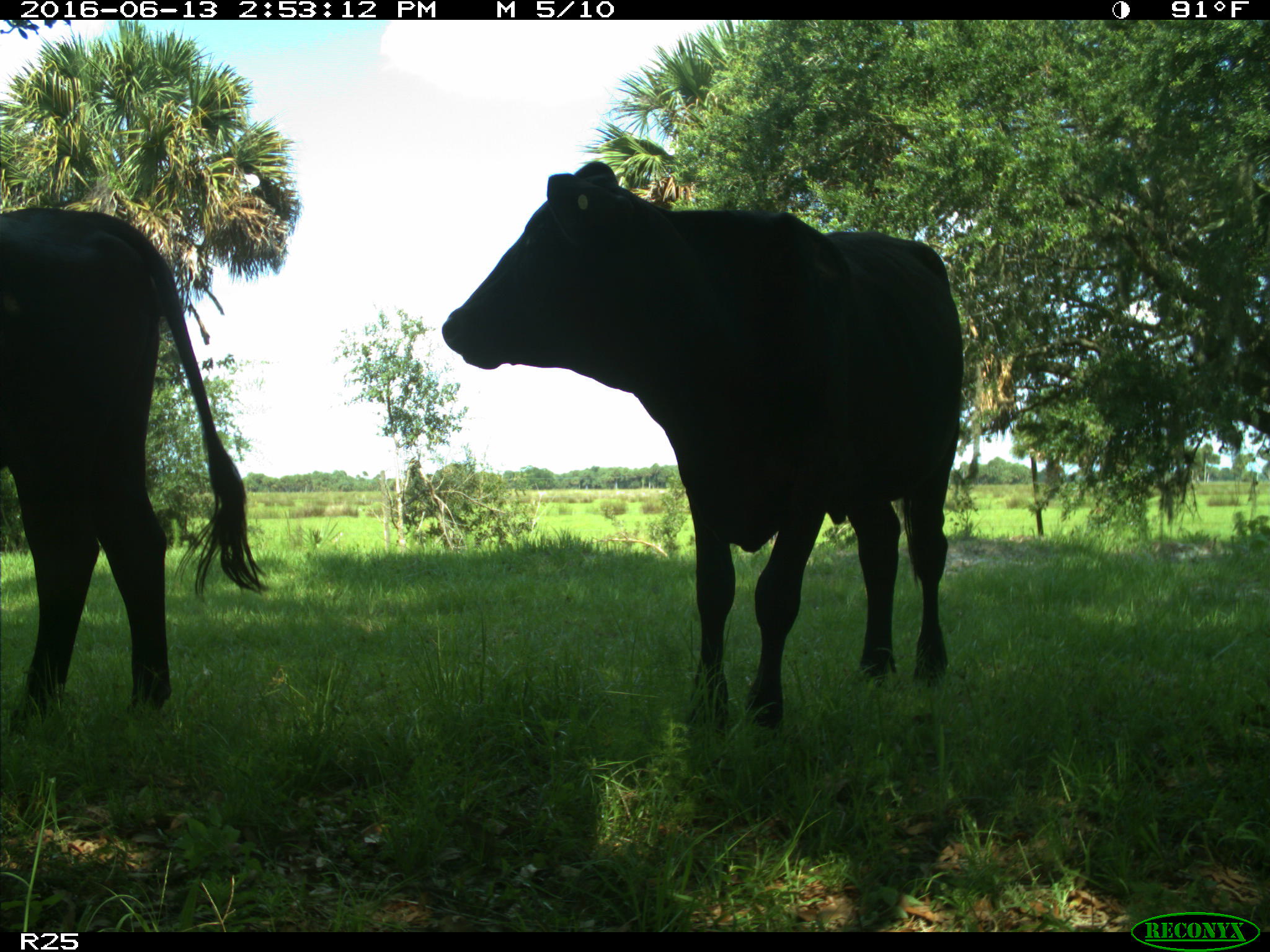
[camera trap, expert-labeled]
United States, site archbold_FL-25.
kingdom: Animalia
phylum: Chordata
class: Mammalia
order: Artiodactyla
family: Bovidae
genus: Bos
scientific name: Bos taurus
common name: domestic cow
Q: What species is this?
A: Bos taurus (domestic cow).